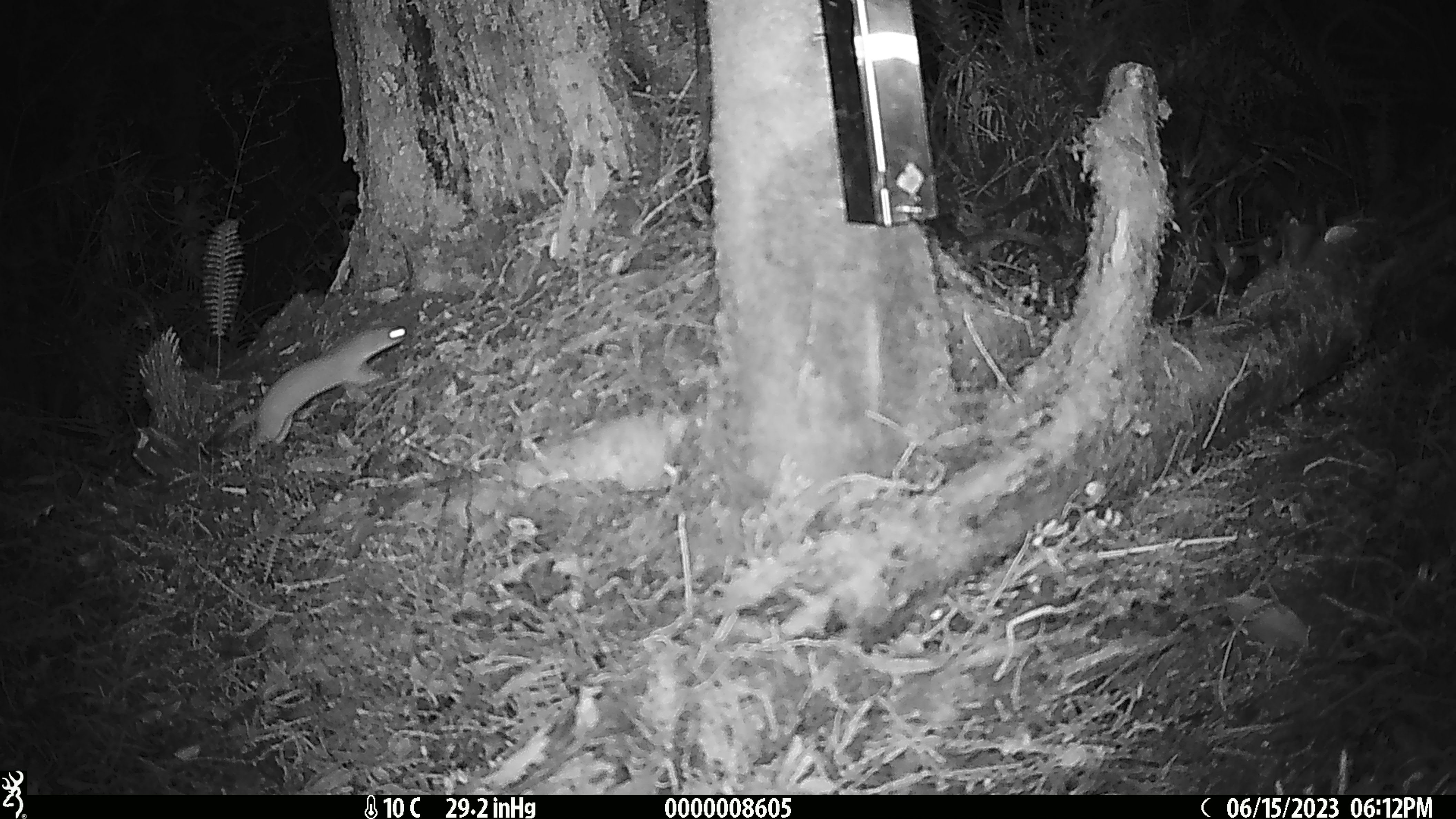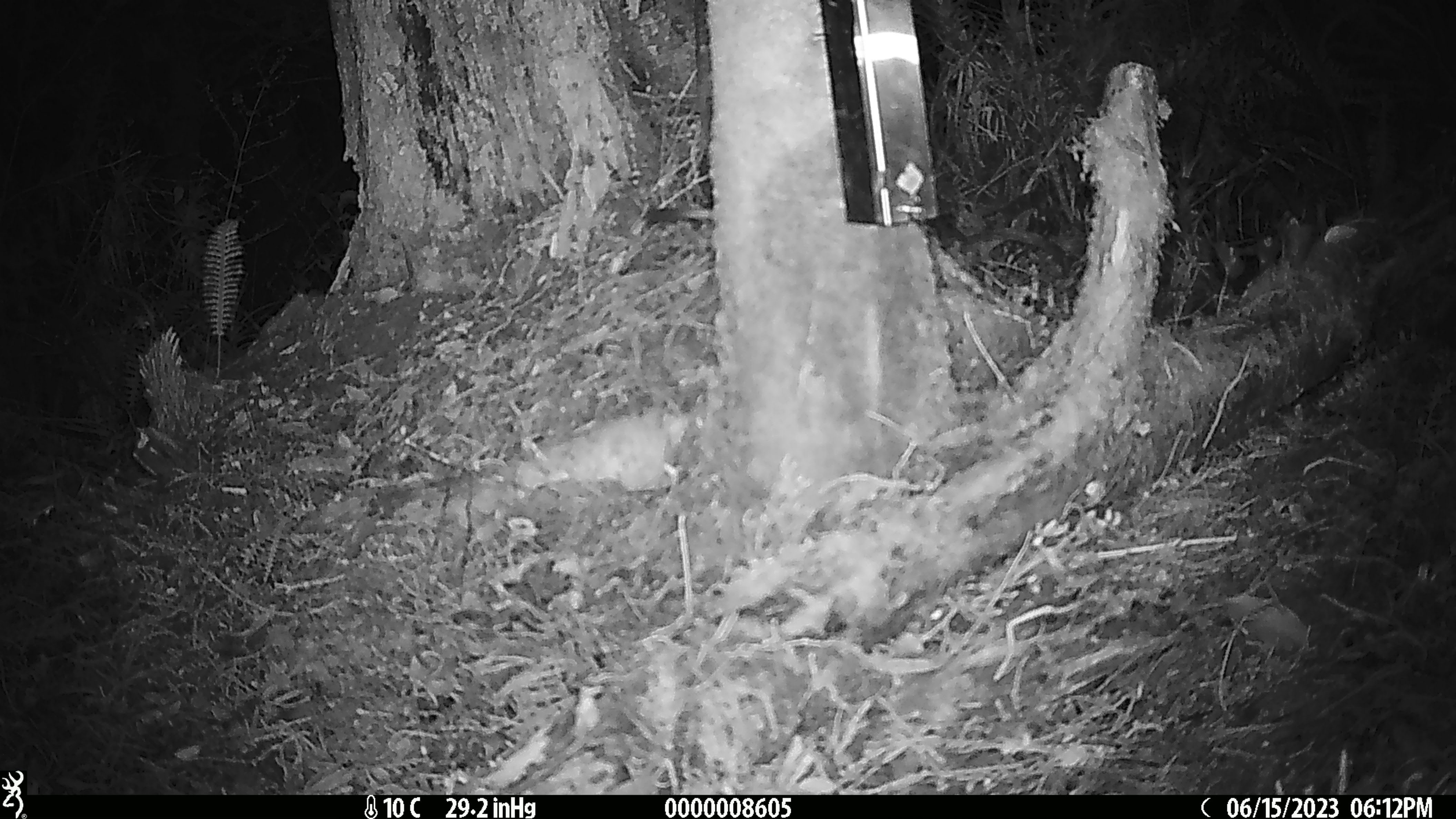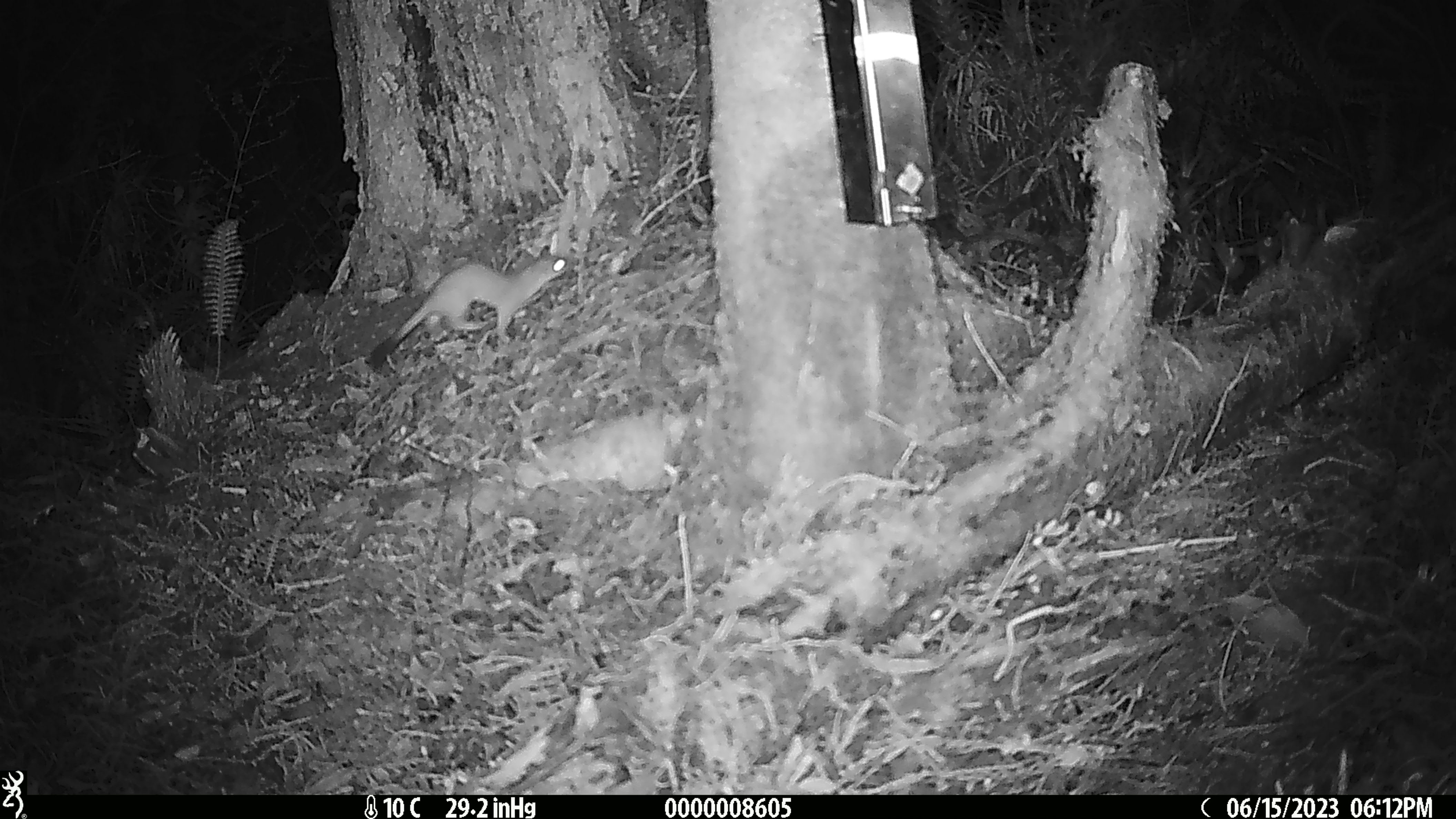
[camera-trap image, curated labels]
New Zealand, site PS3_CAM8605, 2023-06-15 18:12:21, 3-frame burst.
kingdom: Animalia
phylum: Chordata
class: Mammalia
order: Carnivora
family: Mustelidae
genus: Mustela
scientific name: Mustela erminea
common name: stoat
Stoat (Mustela erminea).